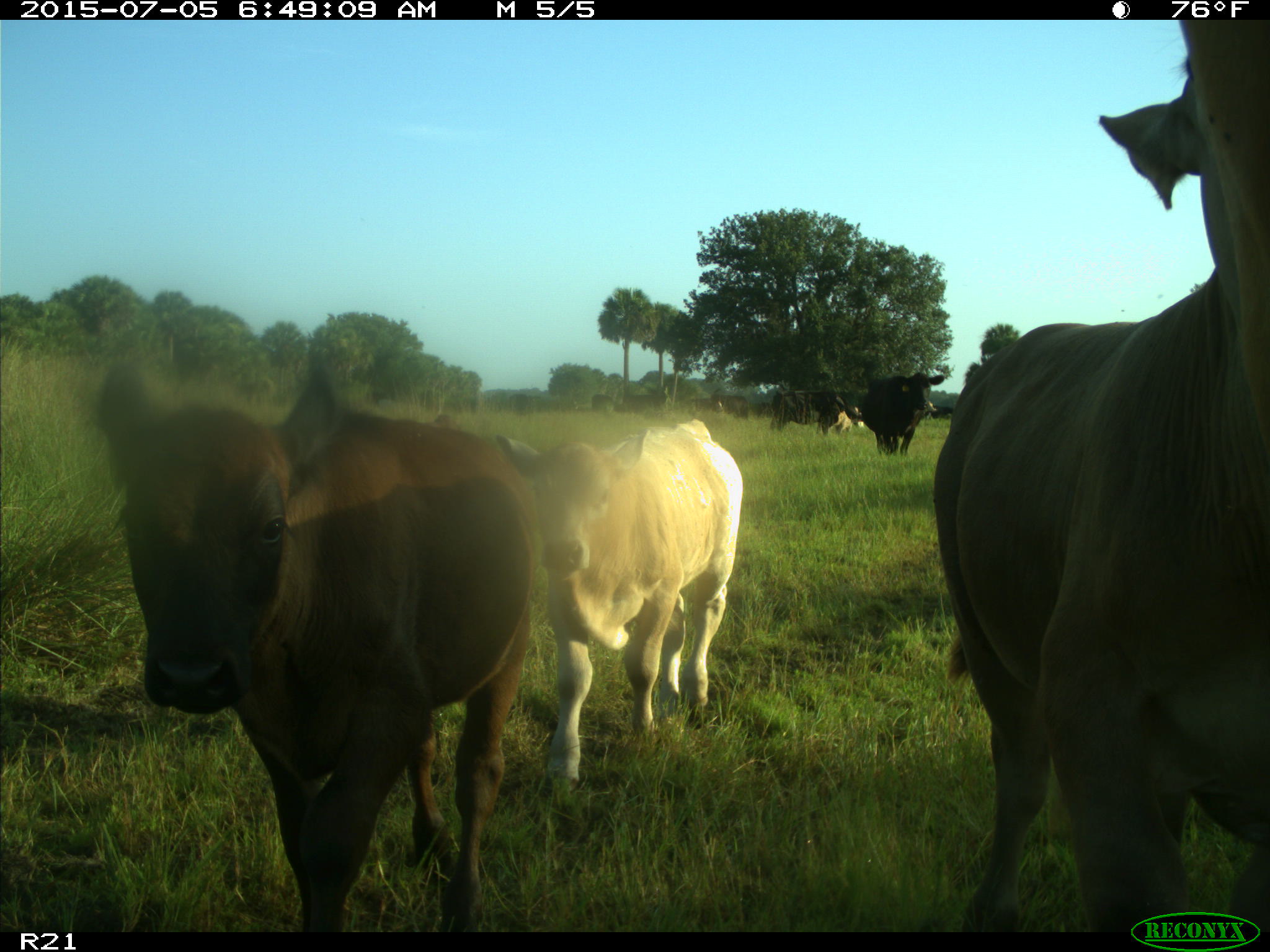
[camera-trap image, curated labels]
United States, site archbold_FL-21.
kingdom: Animalia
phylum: Chordata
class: Mammalia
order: Artiodactyla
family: Bovidae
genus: Bos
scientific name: Bos taurus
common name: domestic cow